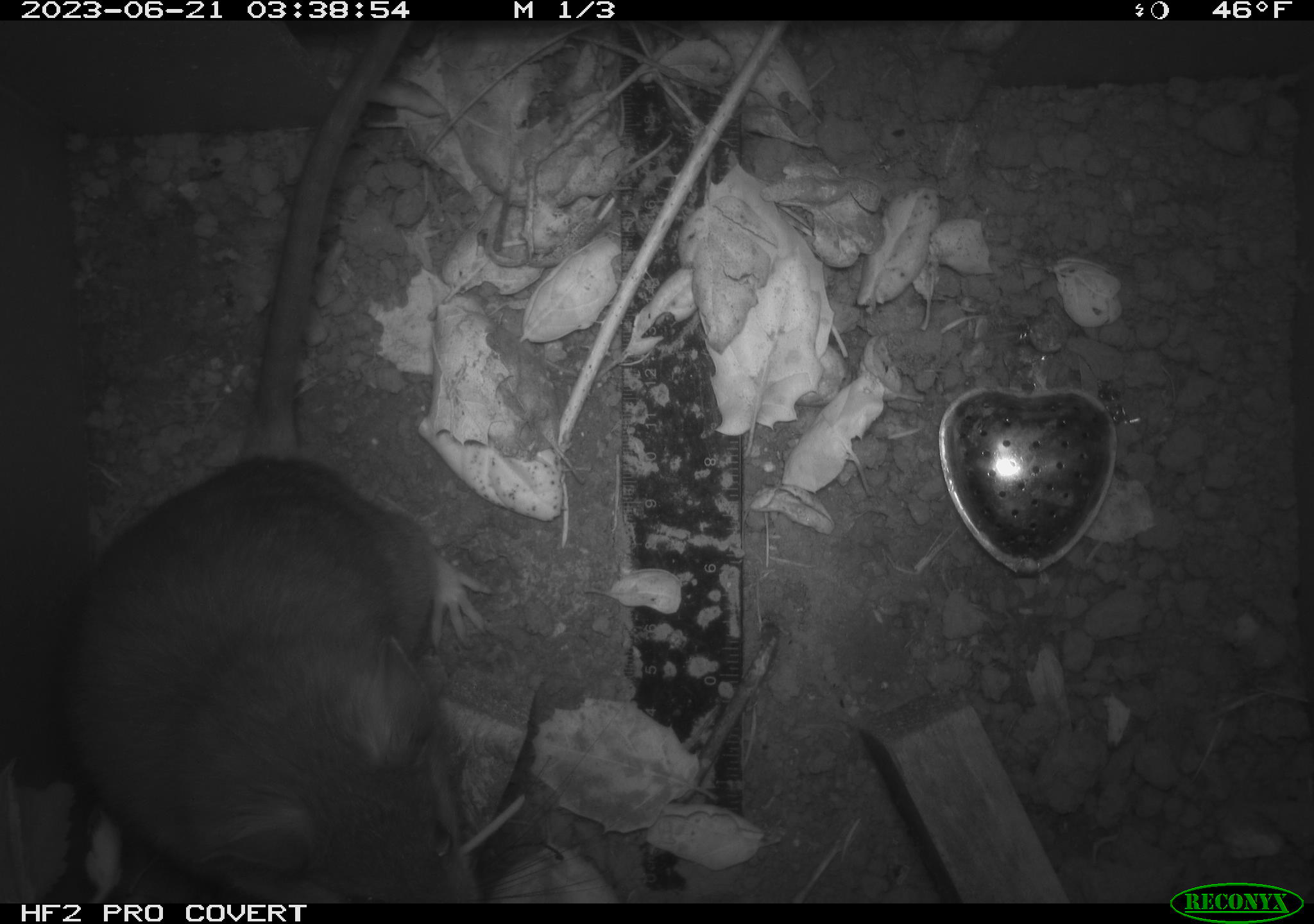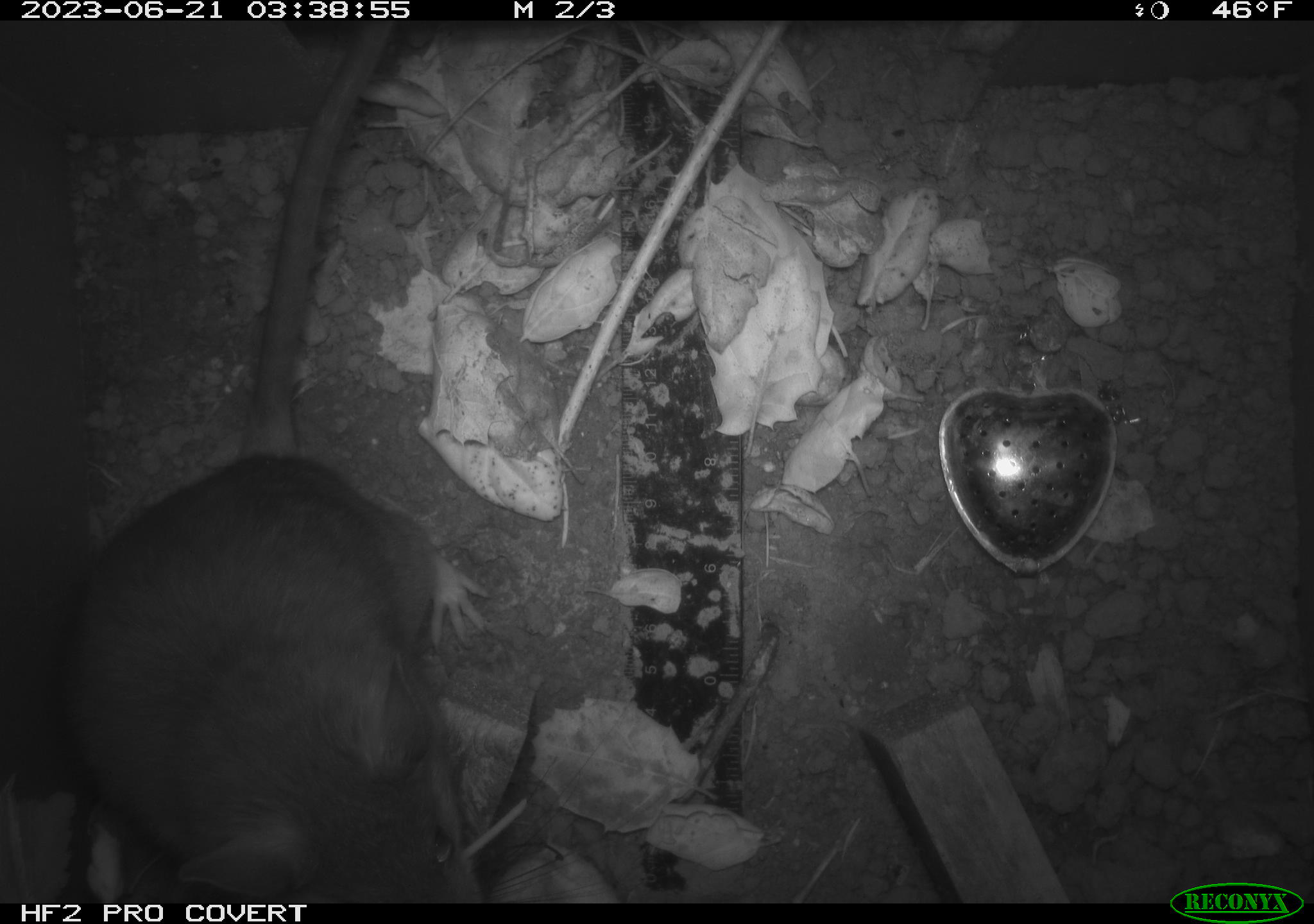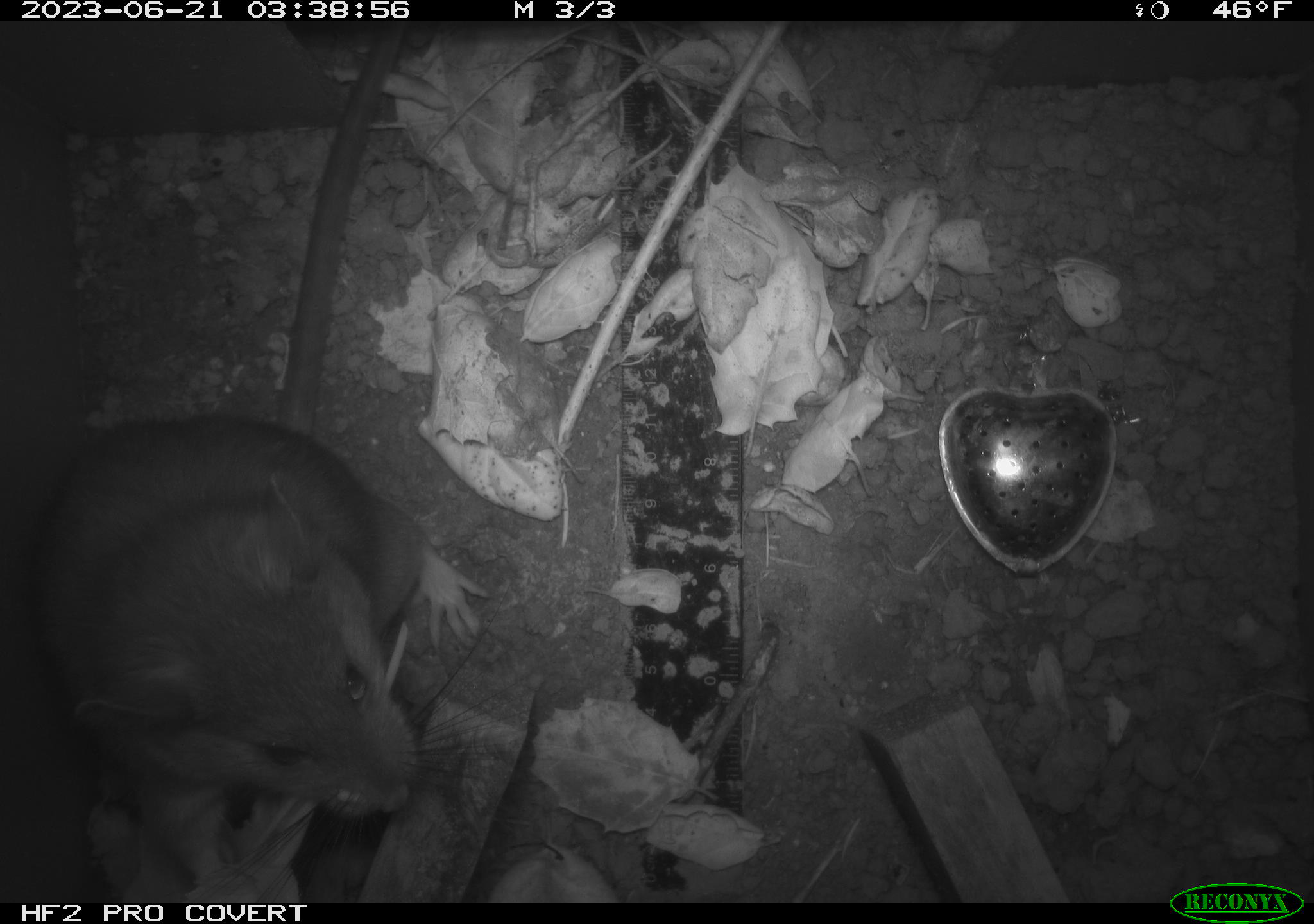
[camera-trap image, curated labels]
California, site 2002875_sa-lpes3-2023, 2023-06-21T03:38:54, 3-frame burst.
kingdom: Animalia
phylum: Chordata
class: Mammalia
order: Rodentia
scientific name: Rodentia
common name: mouse species